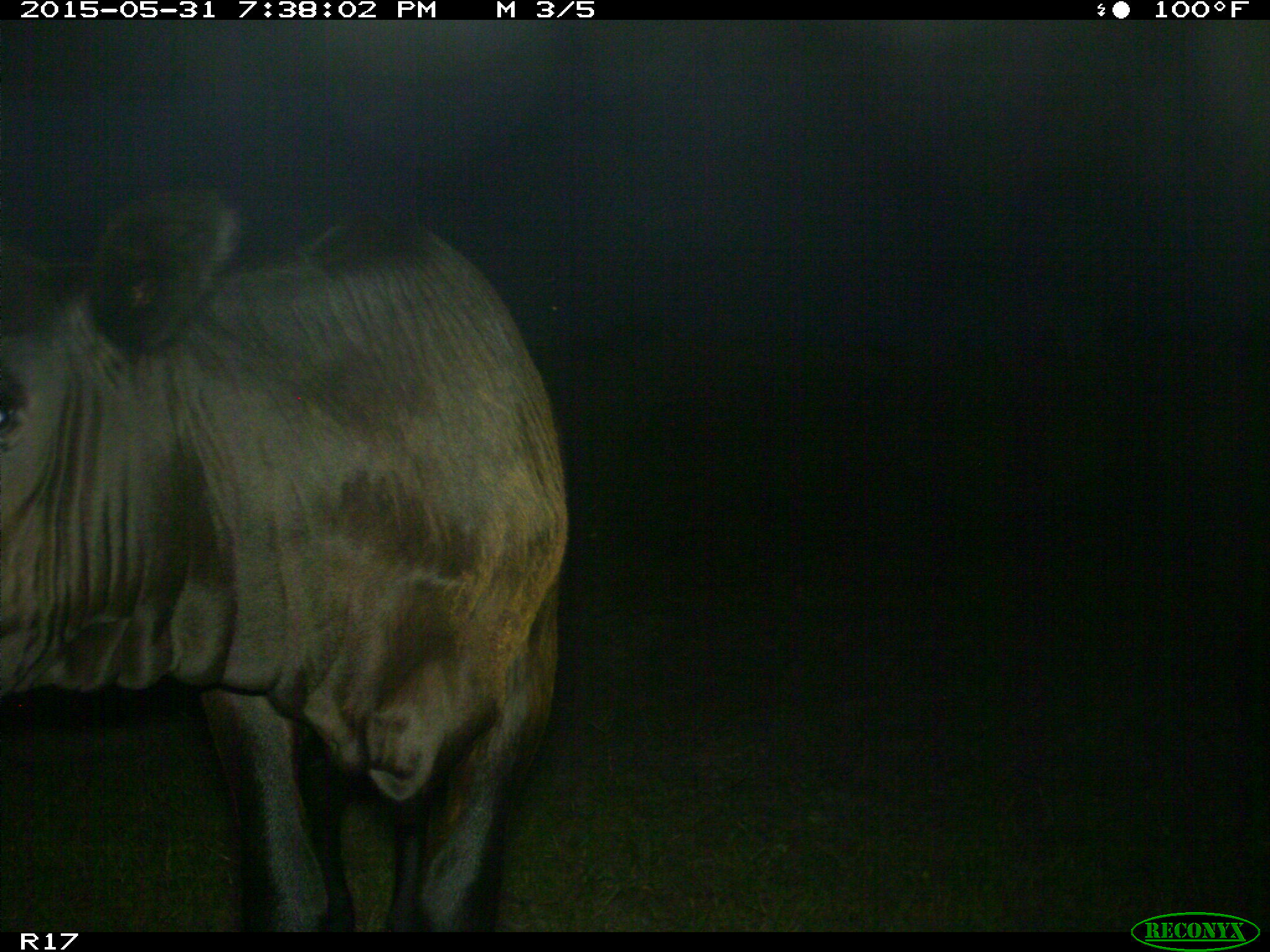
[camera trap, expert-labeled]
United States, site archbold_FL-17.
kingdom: Animalia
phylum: Chordata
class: Mammalia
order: Artiodactyla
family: Bovidae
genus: Bos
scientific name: Bos taurus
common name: domestic cow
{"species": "Bos taurus (domestic cow)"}